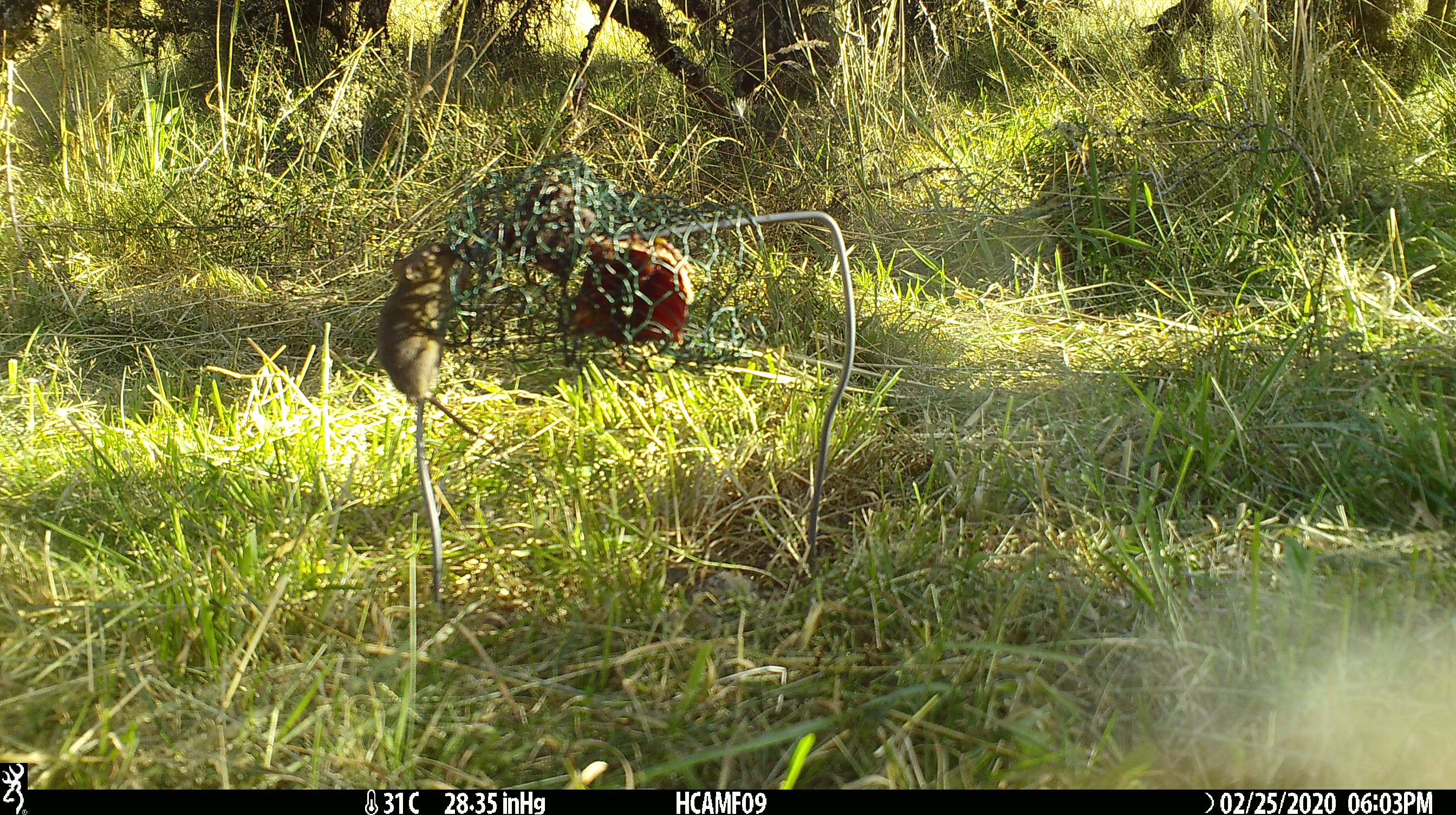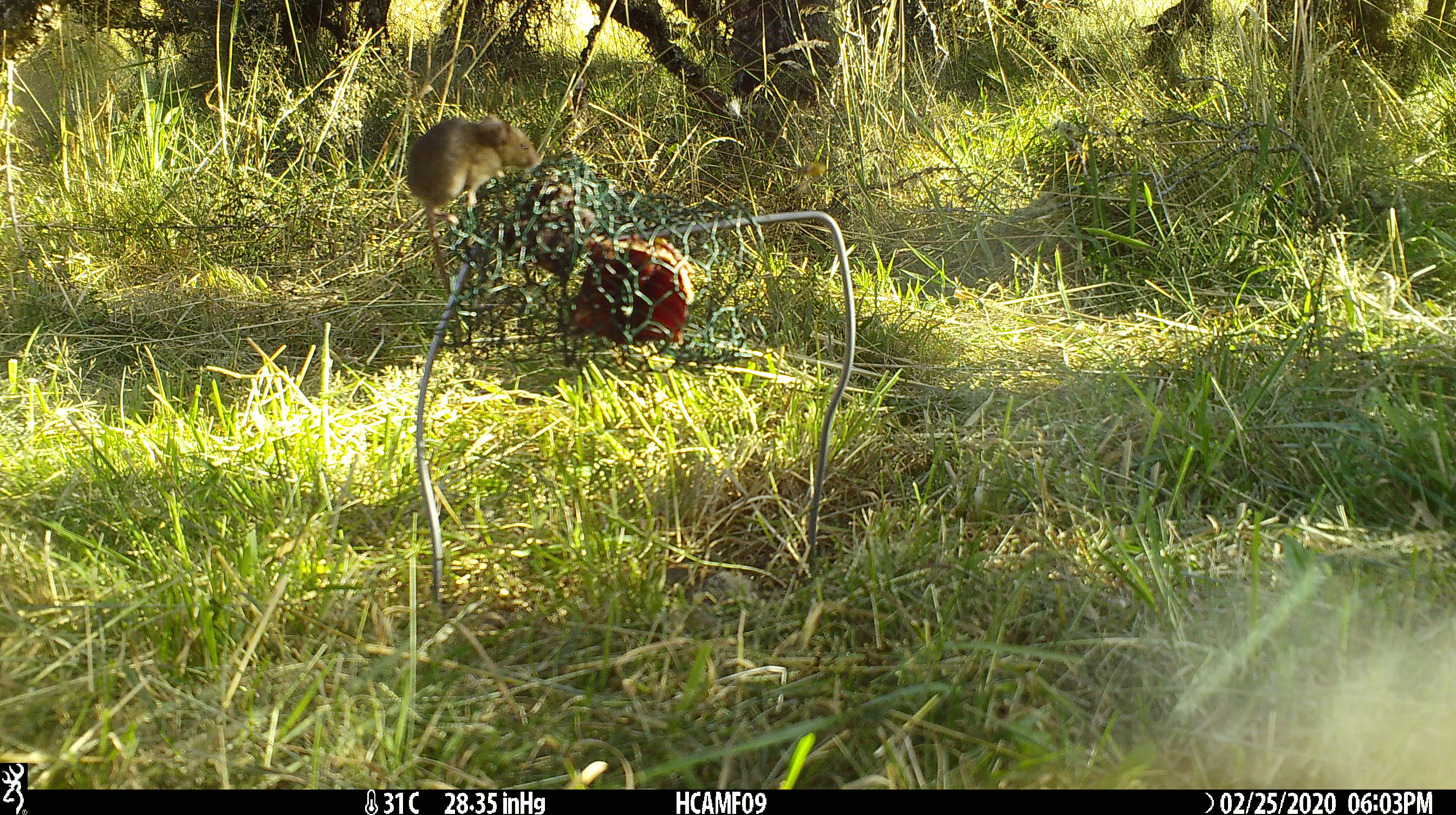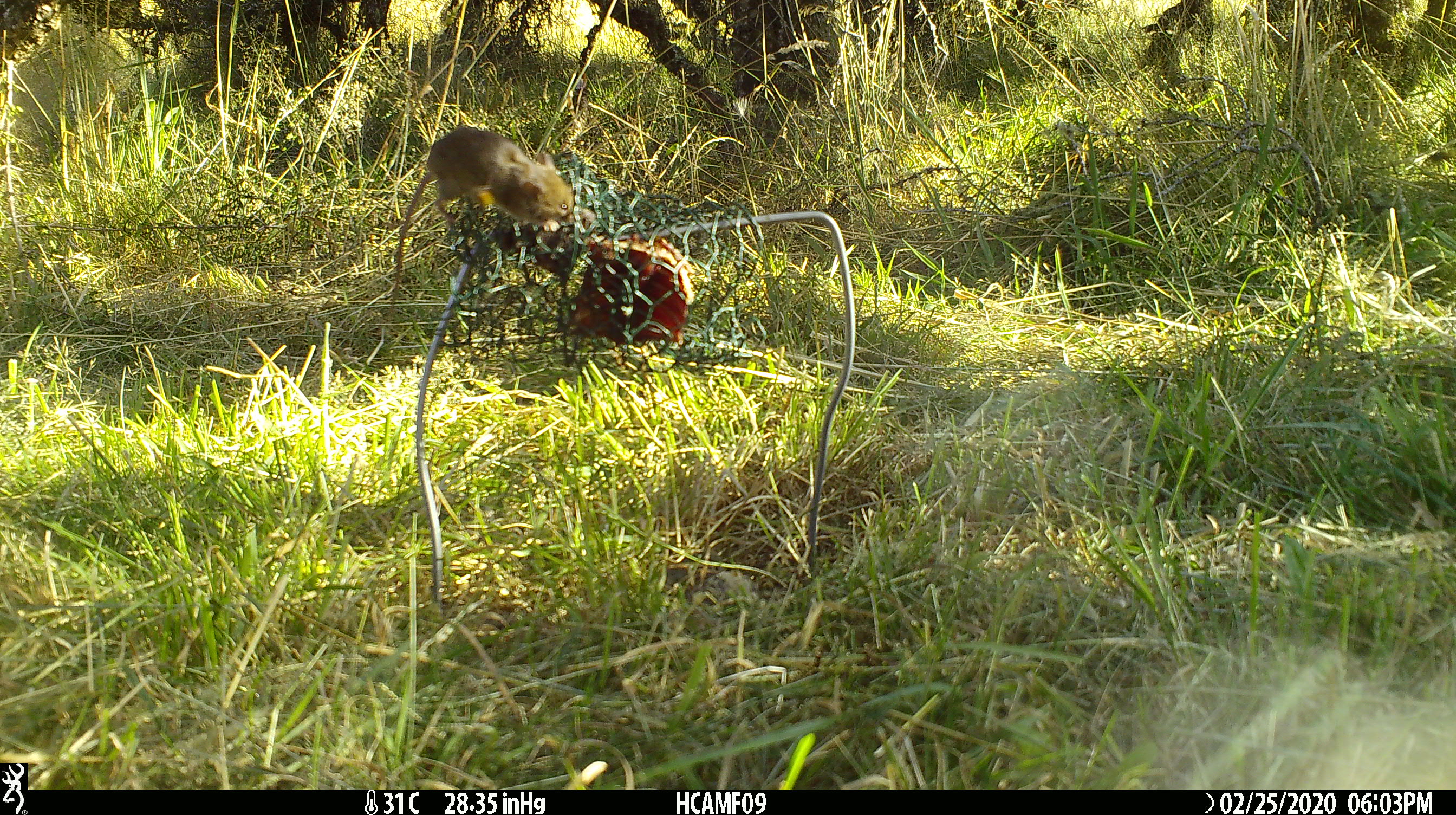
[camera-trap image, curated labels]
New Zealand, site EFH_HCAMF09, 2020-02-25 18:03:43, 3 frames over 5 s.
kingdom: Animalia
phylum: Chordata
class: Mammalia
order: Rodentia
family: Muridae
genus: Mus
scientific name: Mus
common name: mouse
Mouse (Mus).